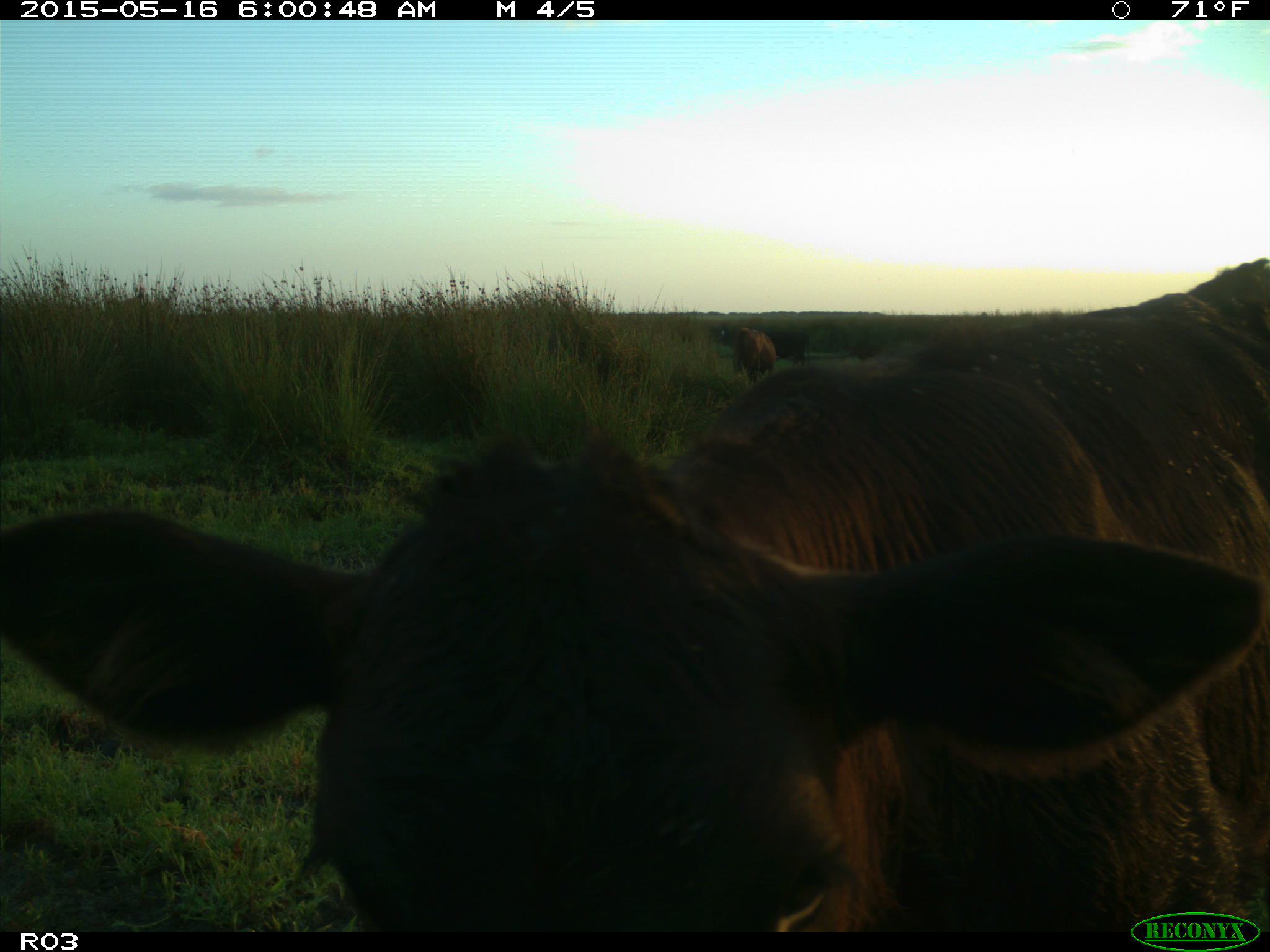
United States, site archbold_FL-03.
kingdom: Animalia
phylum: Chordata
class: Mammalia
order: Artiodactyla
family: Bovidae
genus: Bos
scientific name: Bos taurus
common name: domestic cow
Bos taurus (domestic cow).